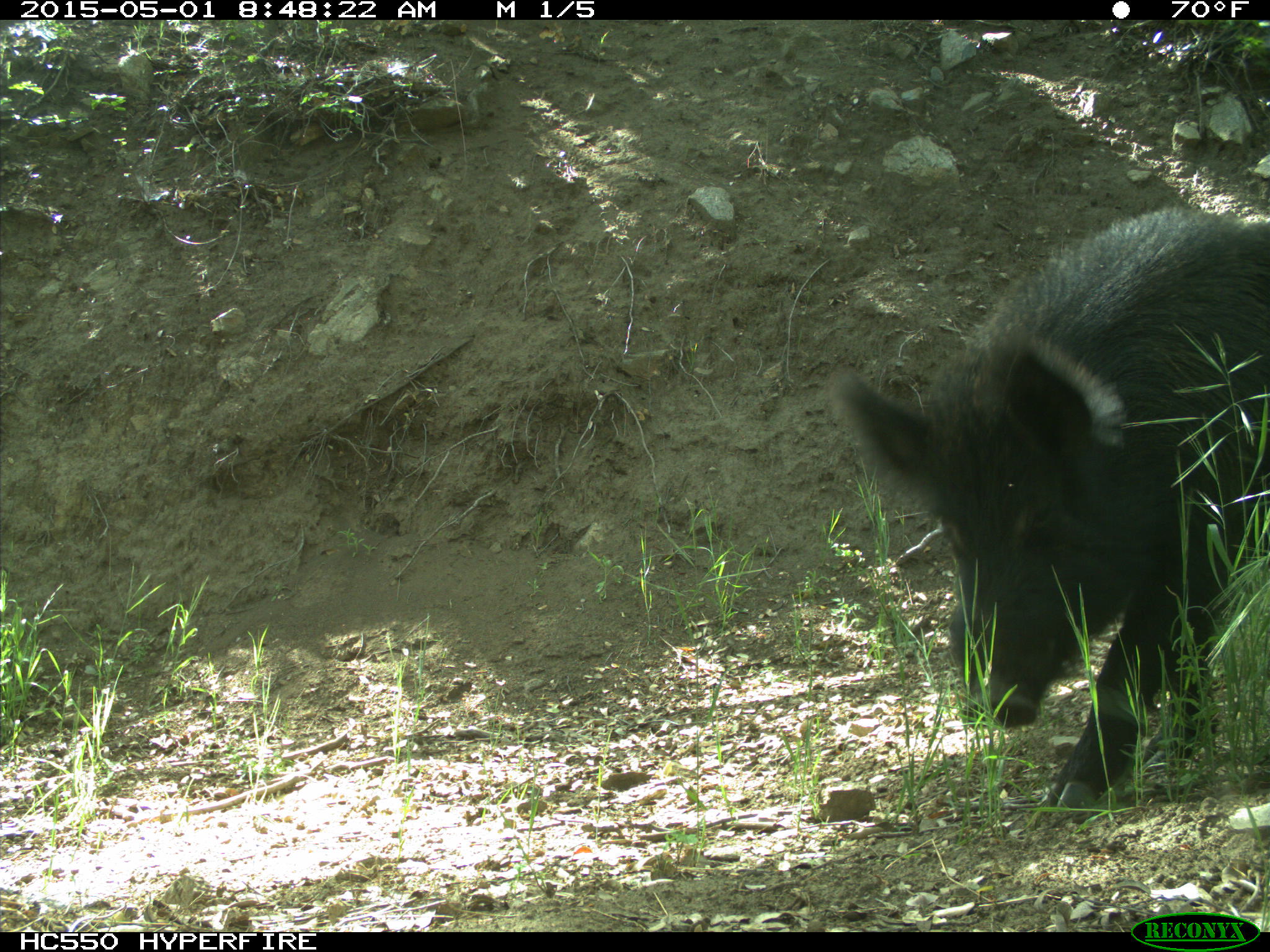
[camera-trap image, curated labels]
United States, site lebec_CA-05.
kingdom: Animalia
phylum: Chordata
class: Mammalia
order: Artiodactyla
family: Suidae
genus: Sus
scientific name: Sus scrofa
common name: wild boar